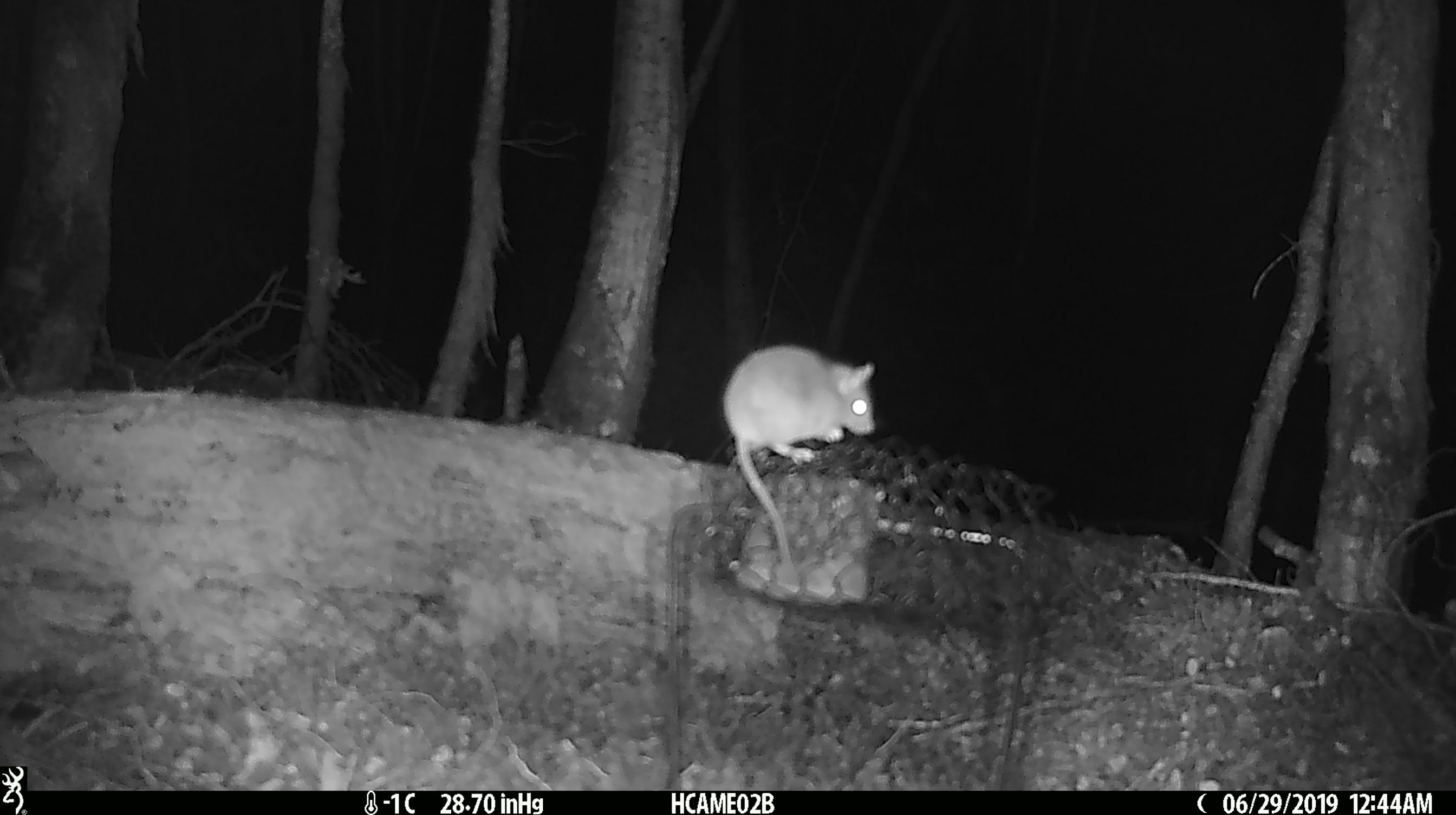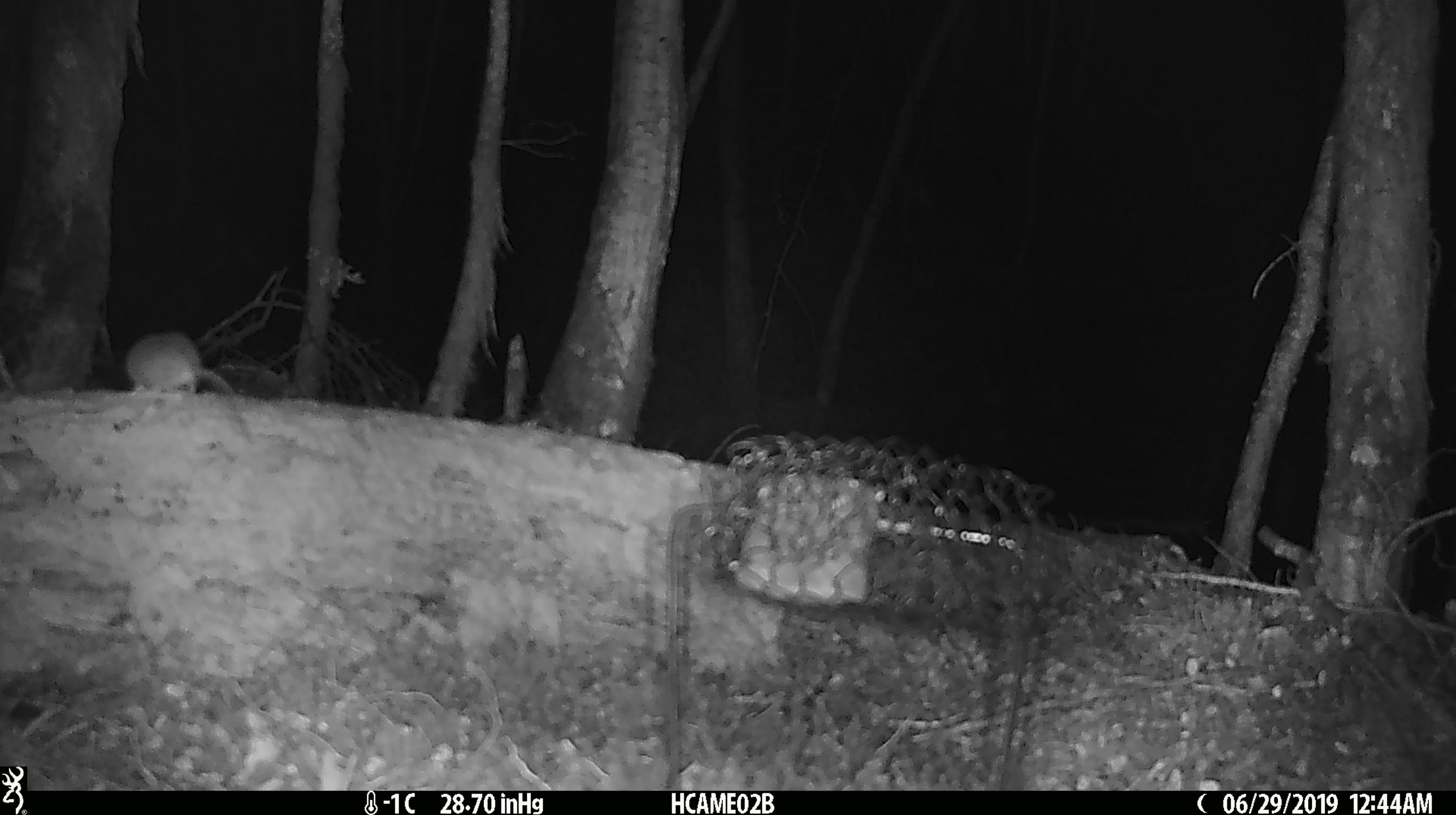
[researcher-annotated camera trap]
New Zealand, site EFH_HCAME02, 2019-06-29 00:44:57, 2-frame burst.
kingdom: Animalia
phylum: Chordata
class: Mammalia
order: Rodentia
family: Muridae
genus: Mus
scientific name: Mus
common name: mouse